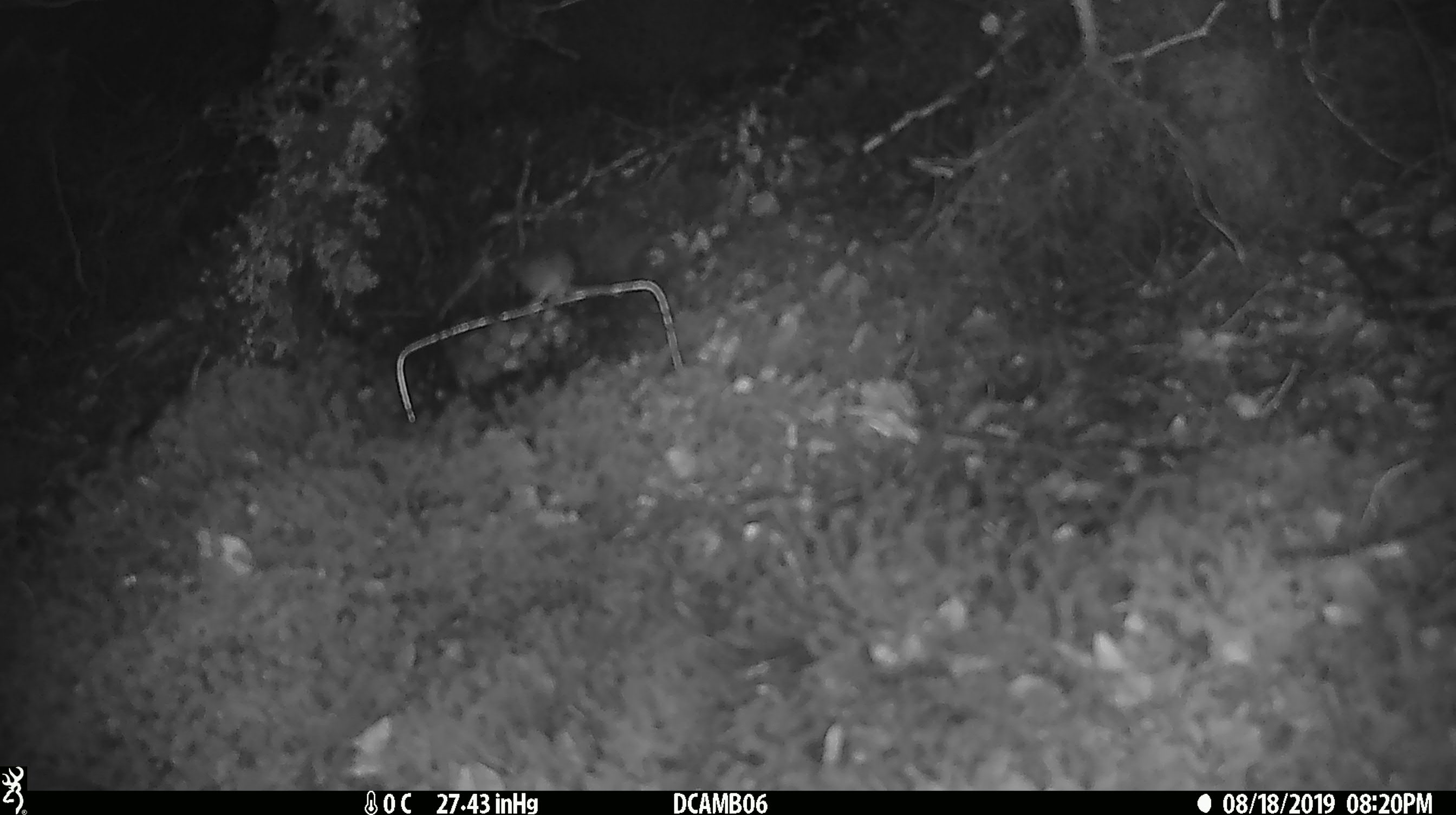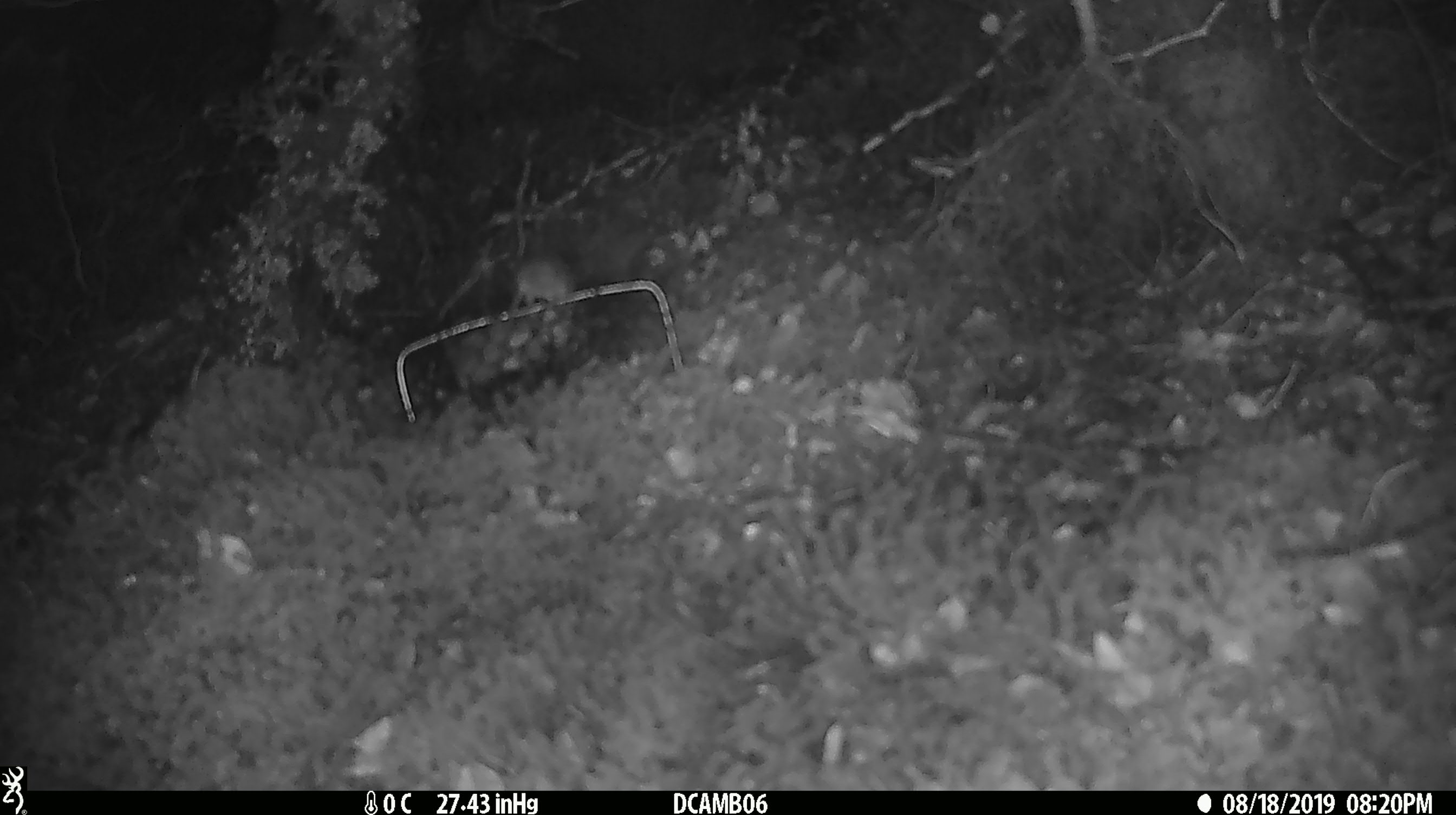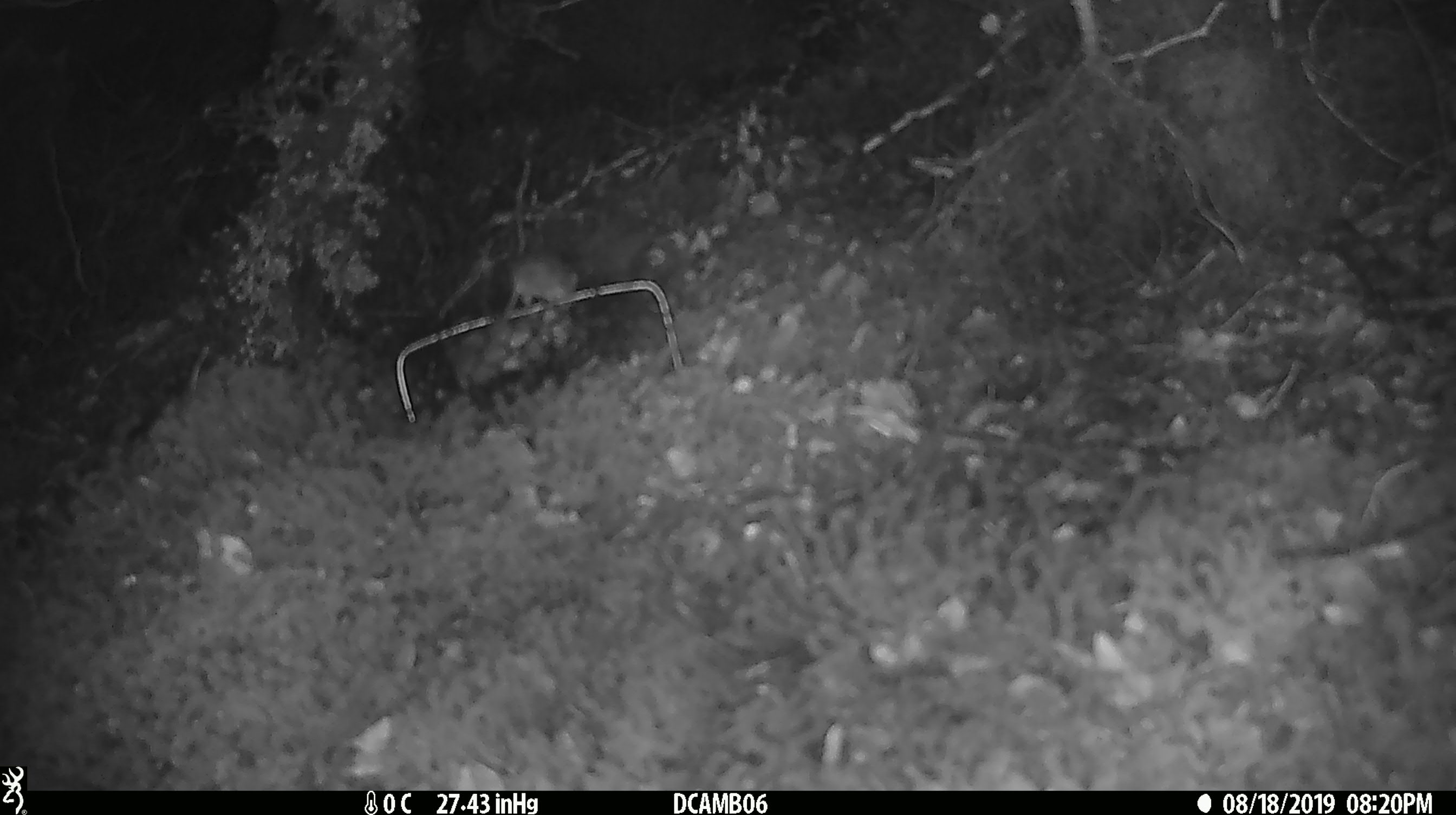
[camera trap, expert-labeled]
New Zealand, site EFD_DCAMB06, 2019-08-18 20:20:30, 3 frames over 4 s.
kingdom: Animalia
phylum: Chordata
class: Mammalia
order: Rodentia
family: Muridae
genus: Mus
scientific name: Mus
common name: mouse